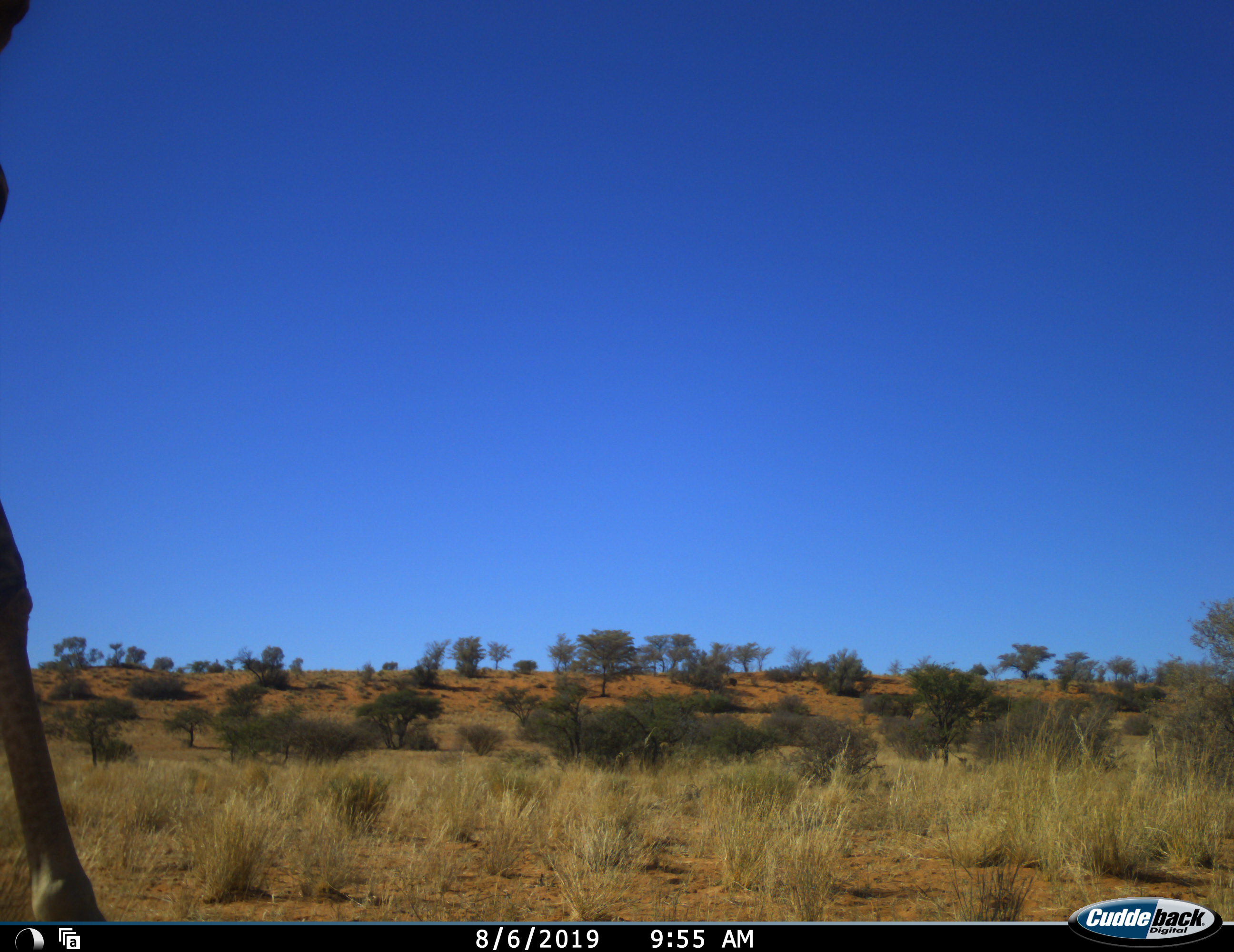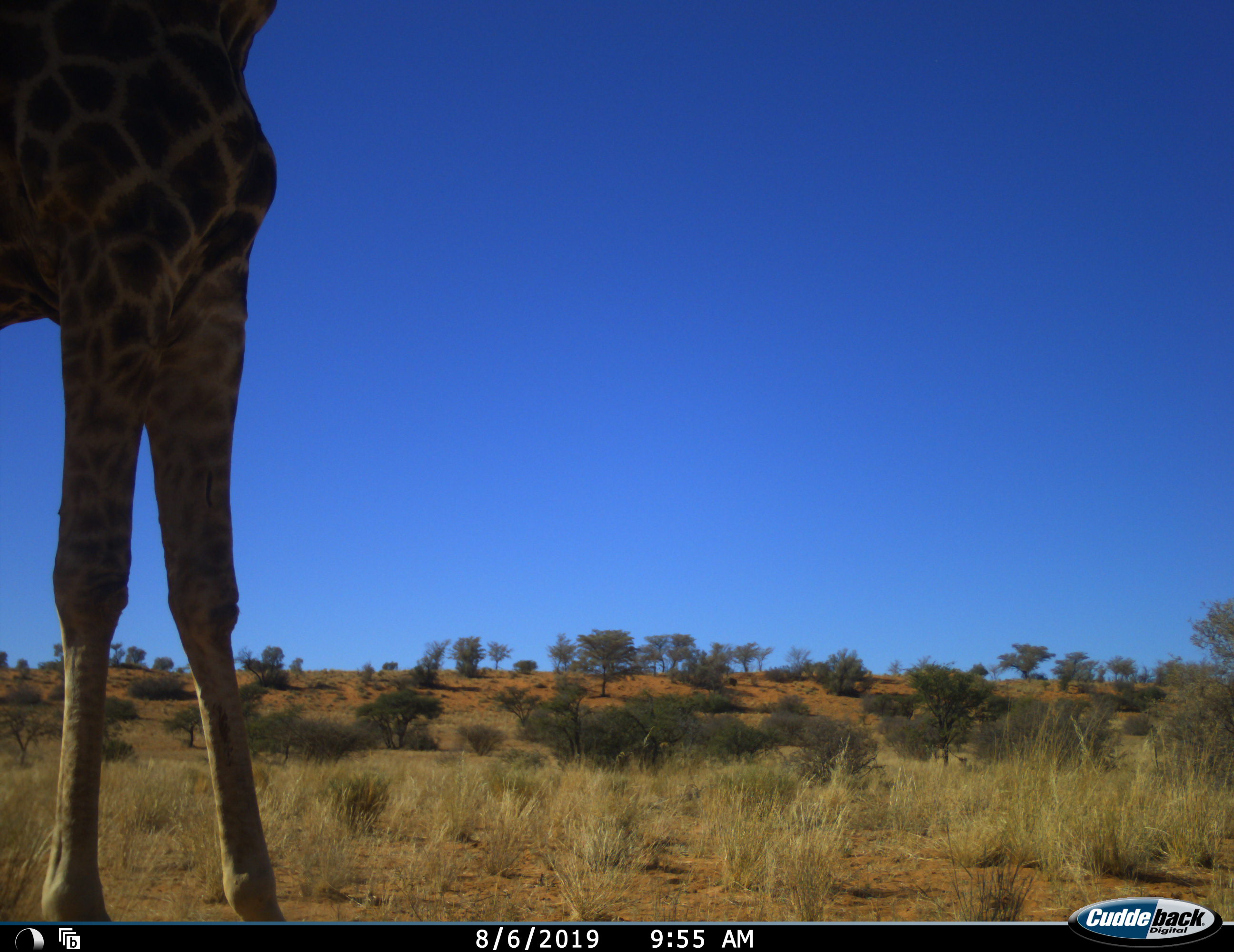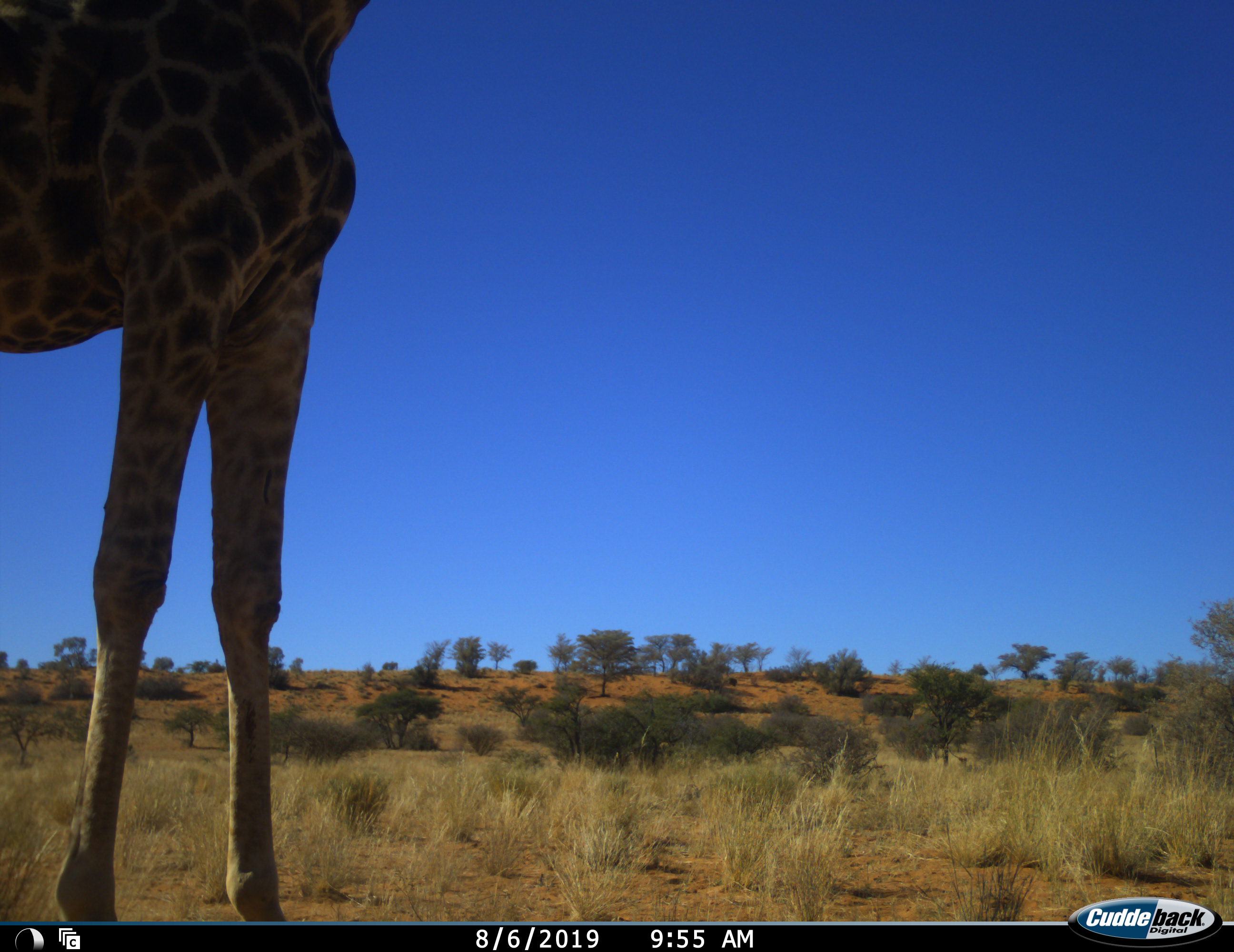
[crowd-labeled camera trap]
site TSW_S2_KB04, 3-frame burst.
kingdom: Animalia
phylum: Chordata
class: Mammalia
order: Artiodactyla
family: Giraffidae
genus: Giraffa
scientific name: Giraffa camelopardalis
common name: giraffe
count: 1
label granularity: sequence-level